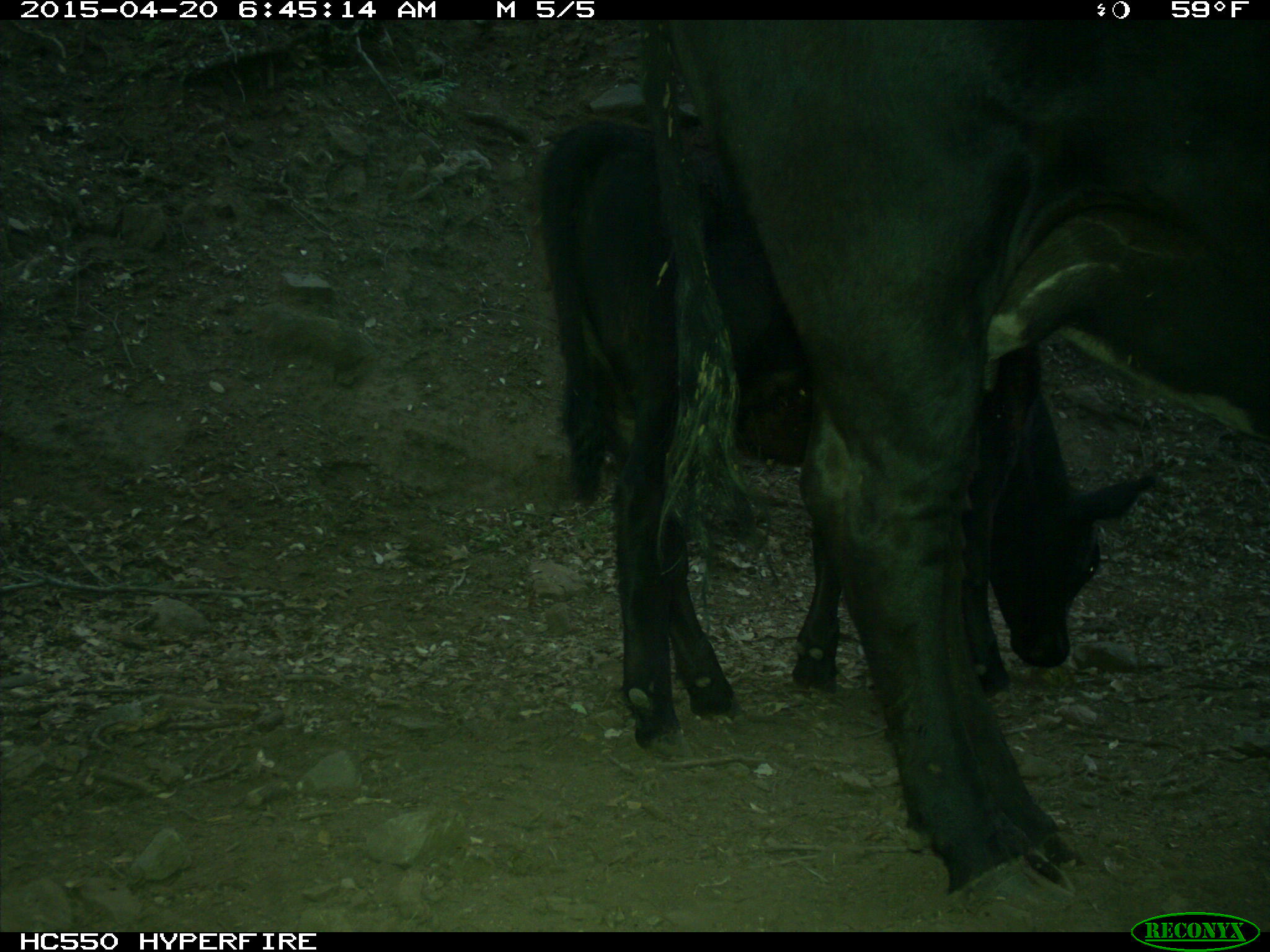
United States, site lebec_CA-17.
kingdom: Animalia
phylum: Chordata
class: Mammalia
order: Artiodactyla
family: Bovidae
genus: Bos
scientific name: Bos taurus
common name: domestic cow